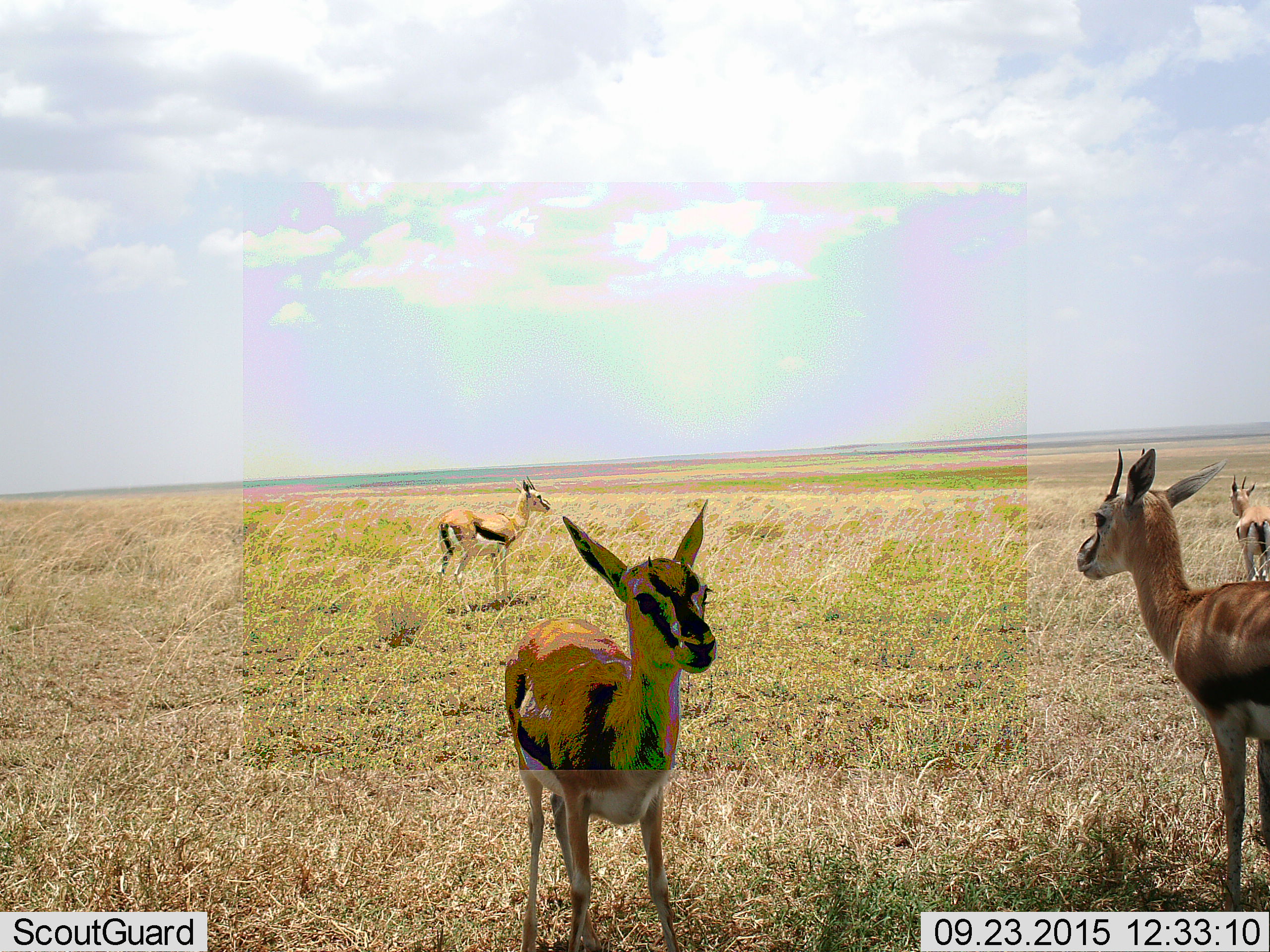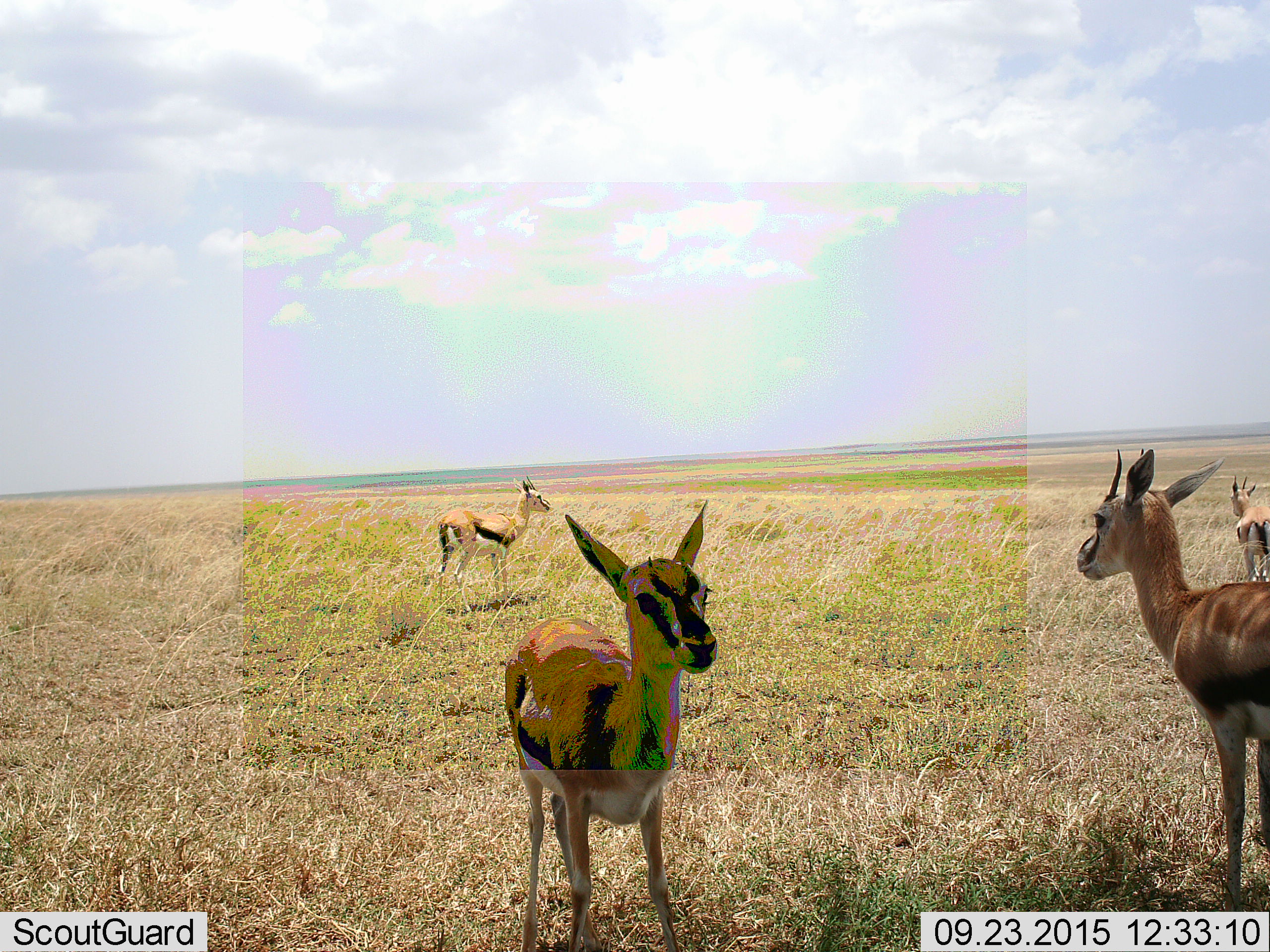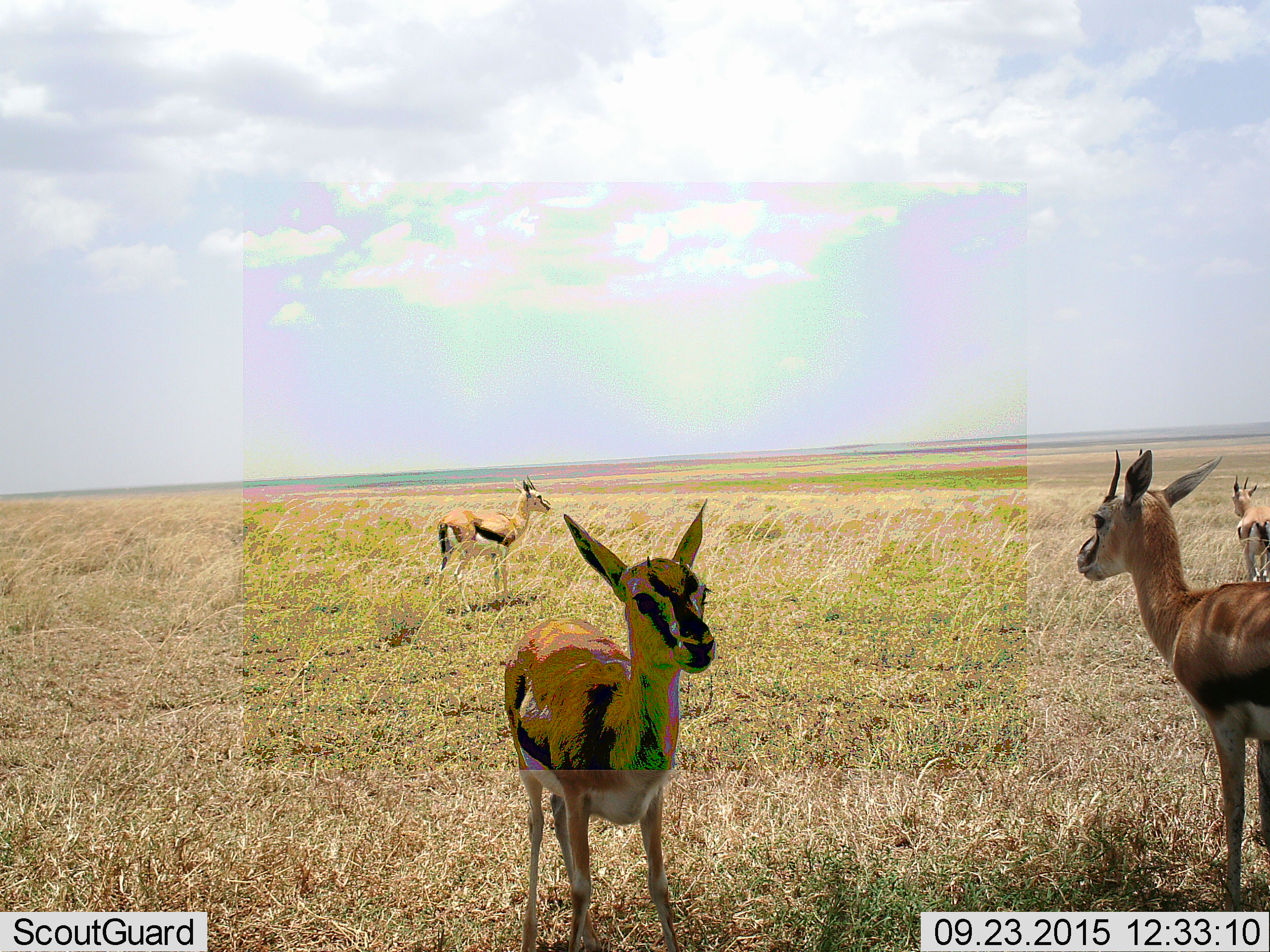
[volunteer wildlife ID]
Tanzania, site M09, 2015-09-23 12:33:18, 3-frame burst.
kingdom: Animalia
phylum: Chordata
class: Mammalia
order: Artiodactyla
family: Bovidae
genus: Eudorcas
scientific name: Eudorcas thomsonii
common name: thomson's gazelle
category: gazellethomsons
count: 4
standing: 100%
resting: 0%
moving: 0%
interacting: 0%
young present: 44%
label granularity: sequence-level